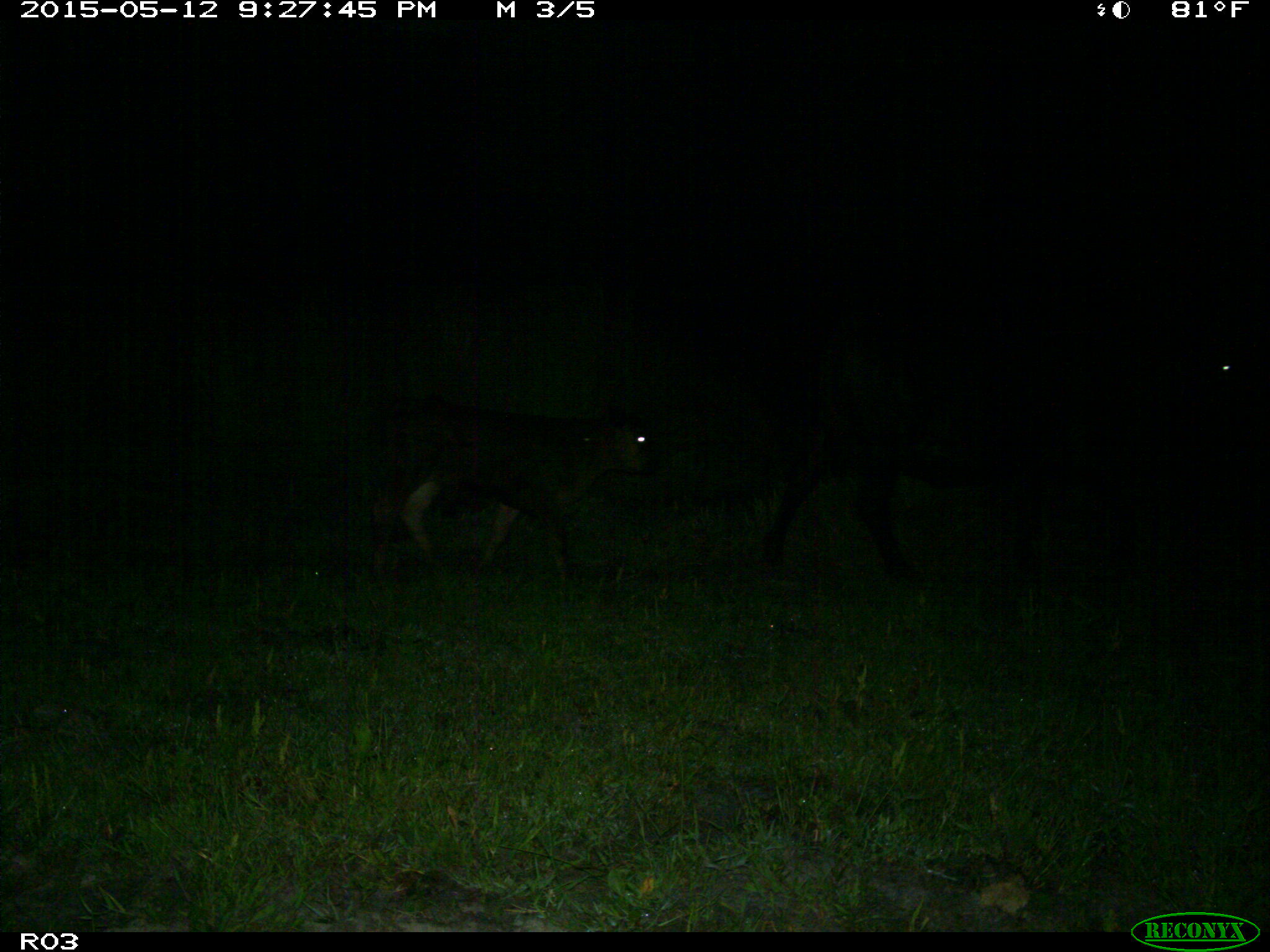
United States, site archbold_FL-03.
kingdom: Animalia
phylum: Chordata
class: Mammalia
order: Artiodactyla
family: Bovidae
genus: Bos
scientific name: Bos taurus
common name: domestic cow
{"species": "Bos taurus (domestic cow)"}